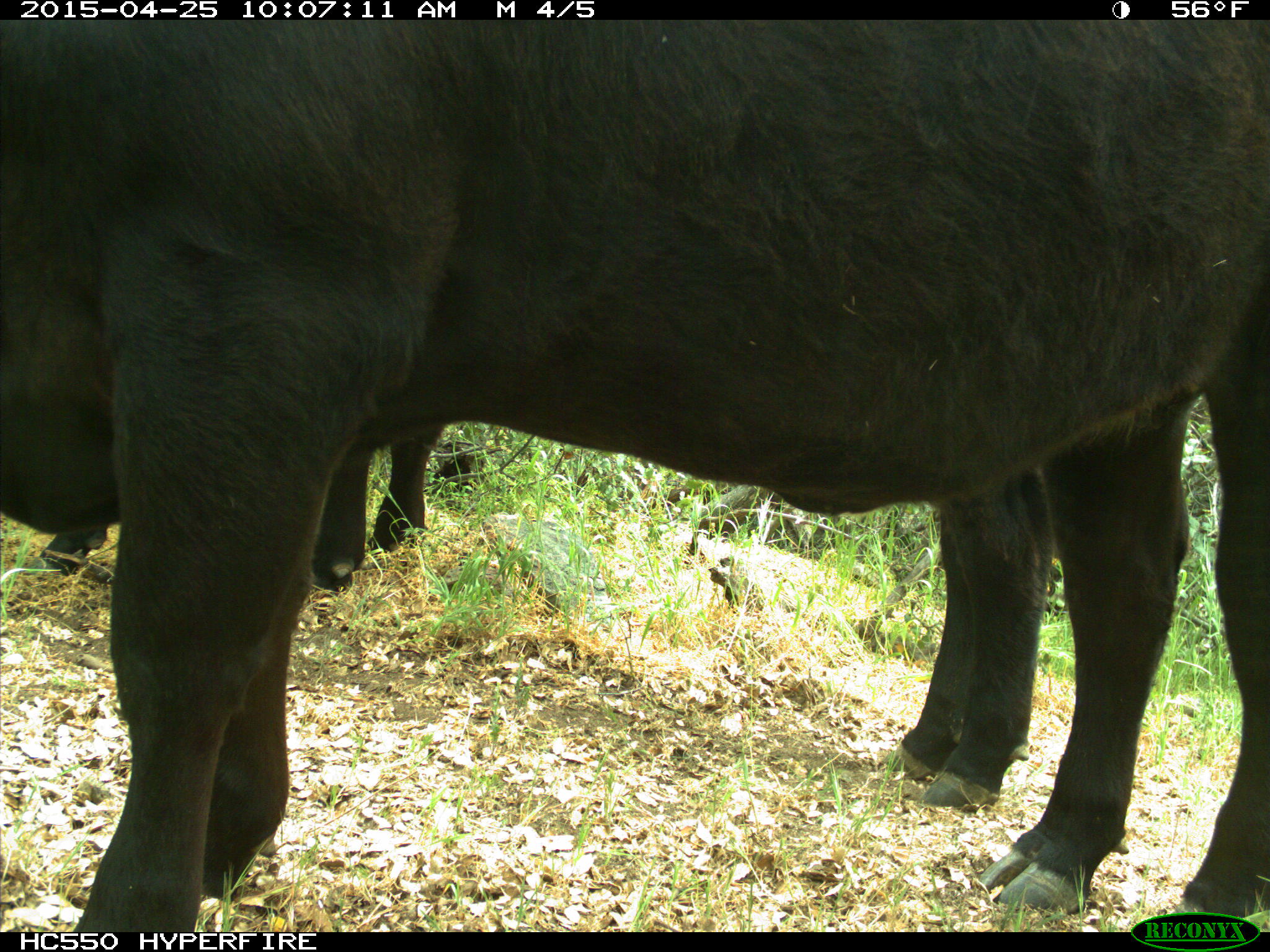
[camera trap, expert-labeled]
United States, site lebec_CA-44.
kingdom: Animalia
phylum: Chordata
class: Mammalia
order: Artiodactyla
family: Suidae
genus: Sus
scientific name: Sus scrofa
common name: wild boar